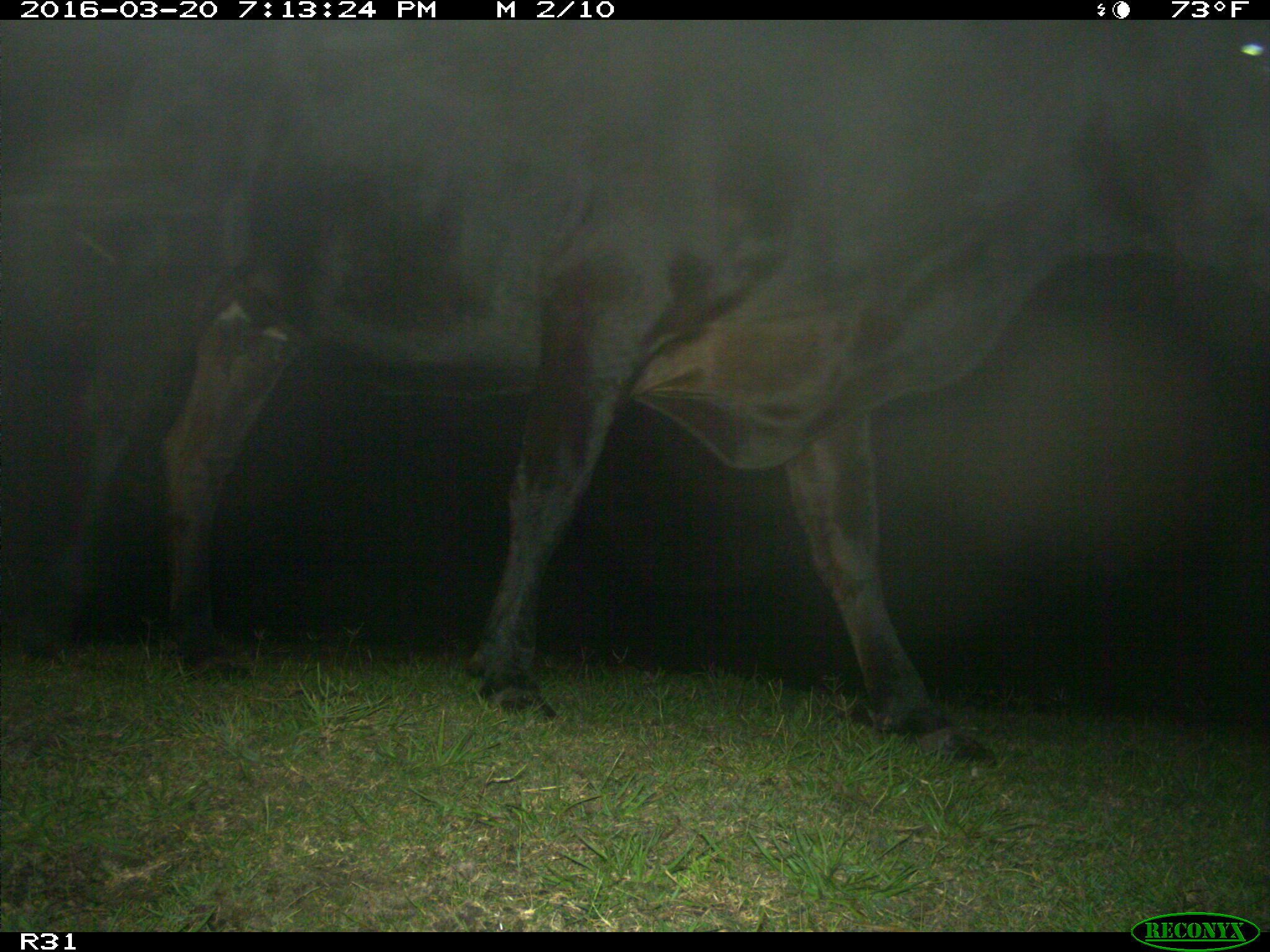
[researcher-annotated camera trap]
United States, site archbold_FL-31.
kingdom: Animalia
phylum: Chordata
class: Mammalia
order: Artiodactyla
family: Bovidae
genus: Bos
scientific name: Bos taurus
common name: domestic cow